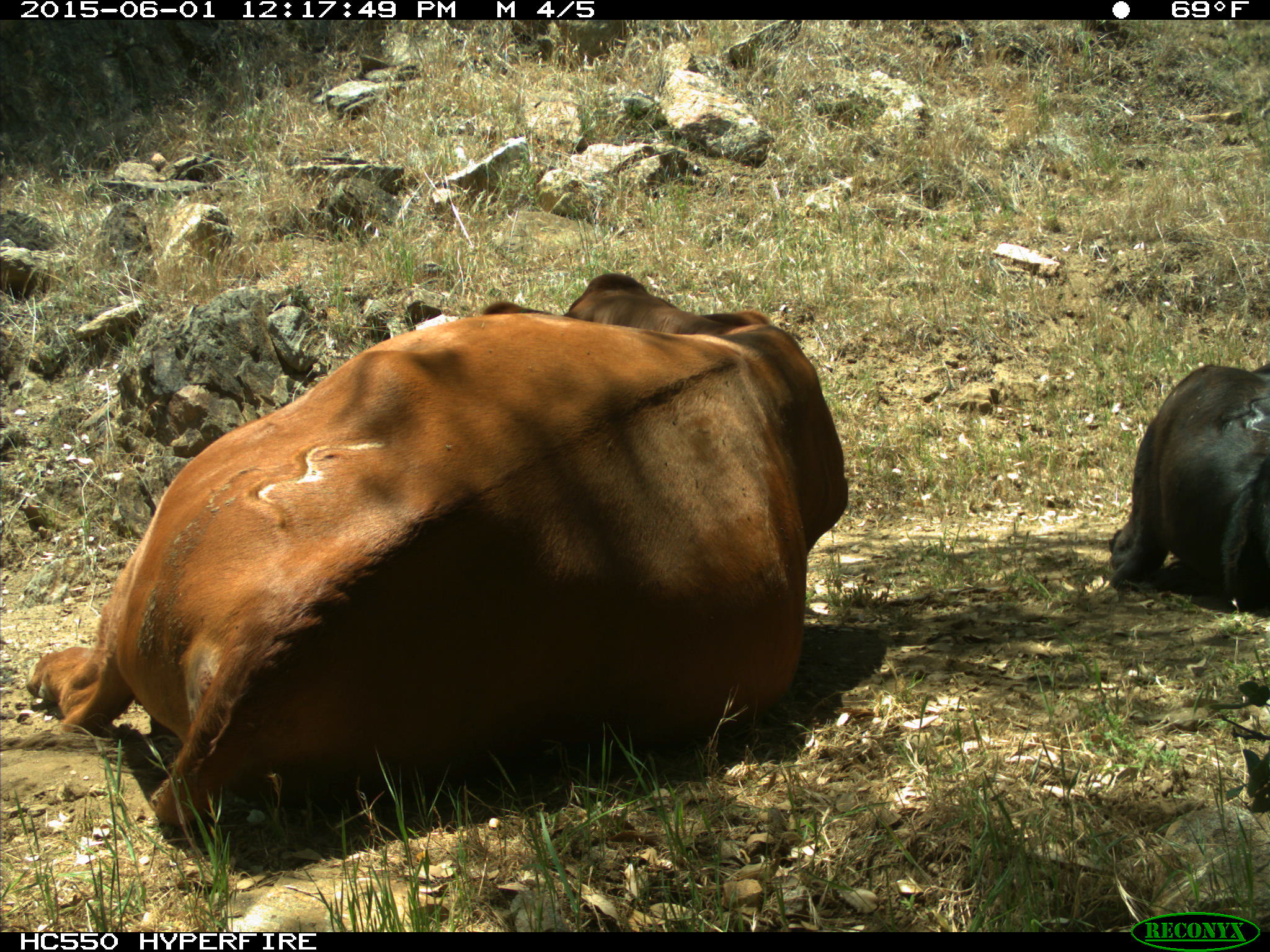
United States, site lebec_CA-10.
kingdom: Animalia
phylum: Chordata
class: Mammalia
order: Artiodactyla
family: Bovidae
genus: Bos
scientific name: Bos taurus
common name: domestic cow